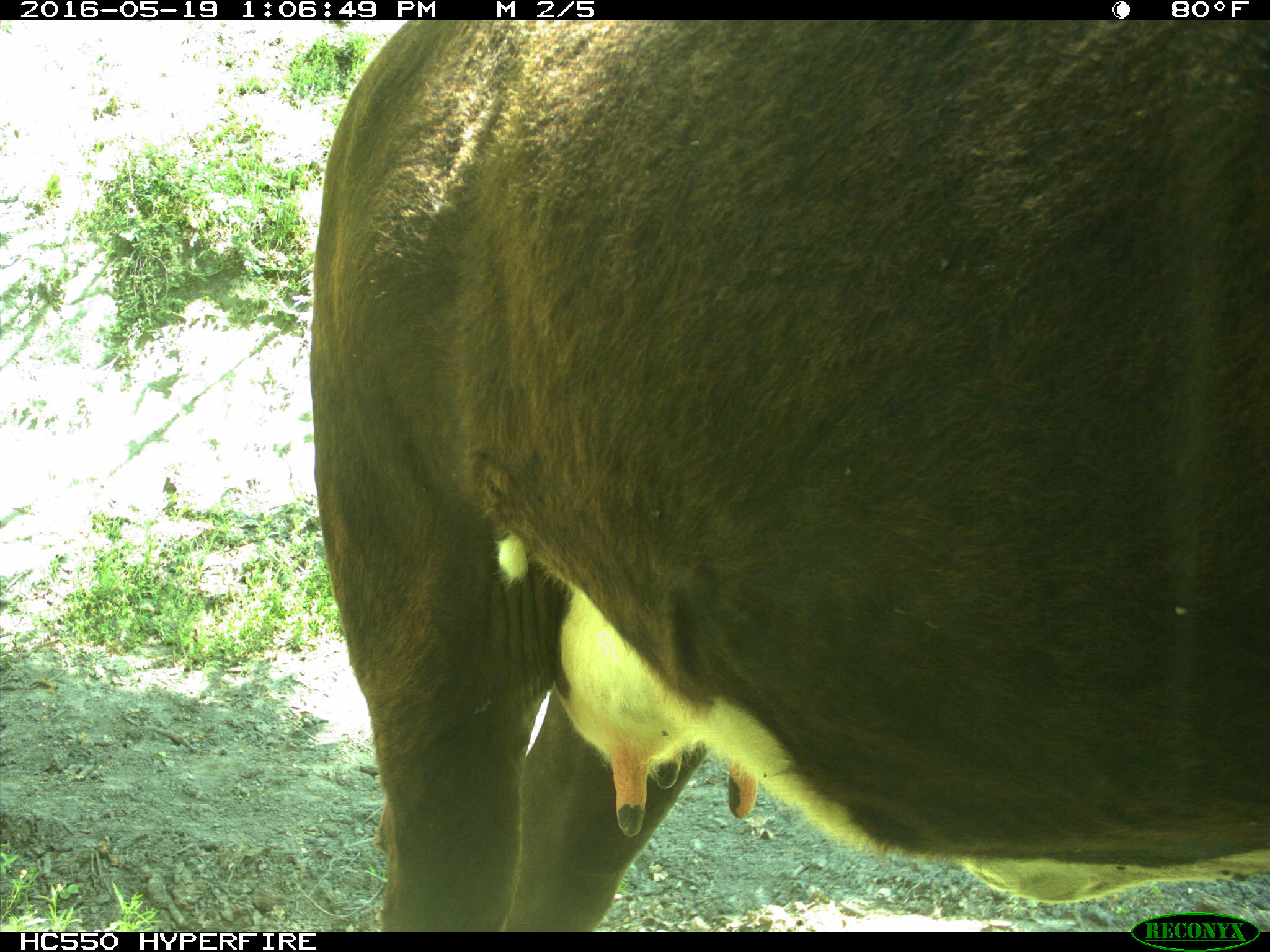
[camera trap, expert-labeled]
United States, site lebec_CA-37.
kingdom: Animalia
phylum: Chordata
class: Mammalia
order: Artiodactyla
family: Bovidae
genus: Bos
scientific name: Bos taurus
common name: domestic cow